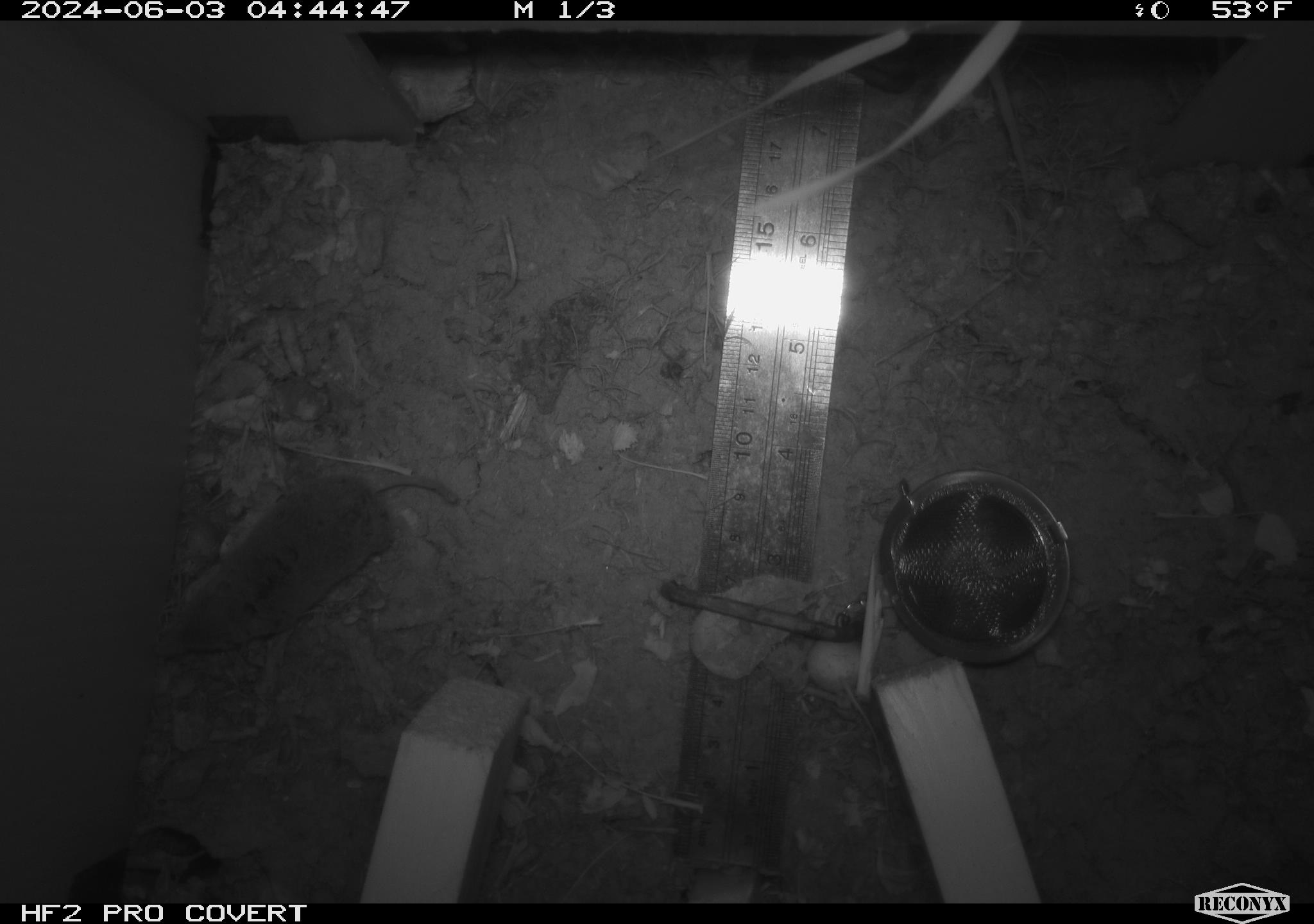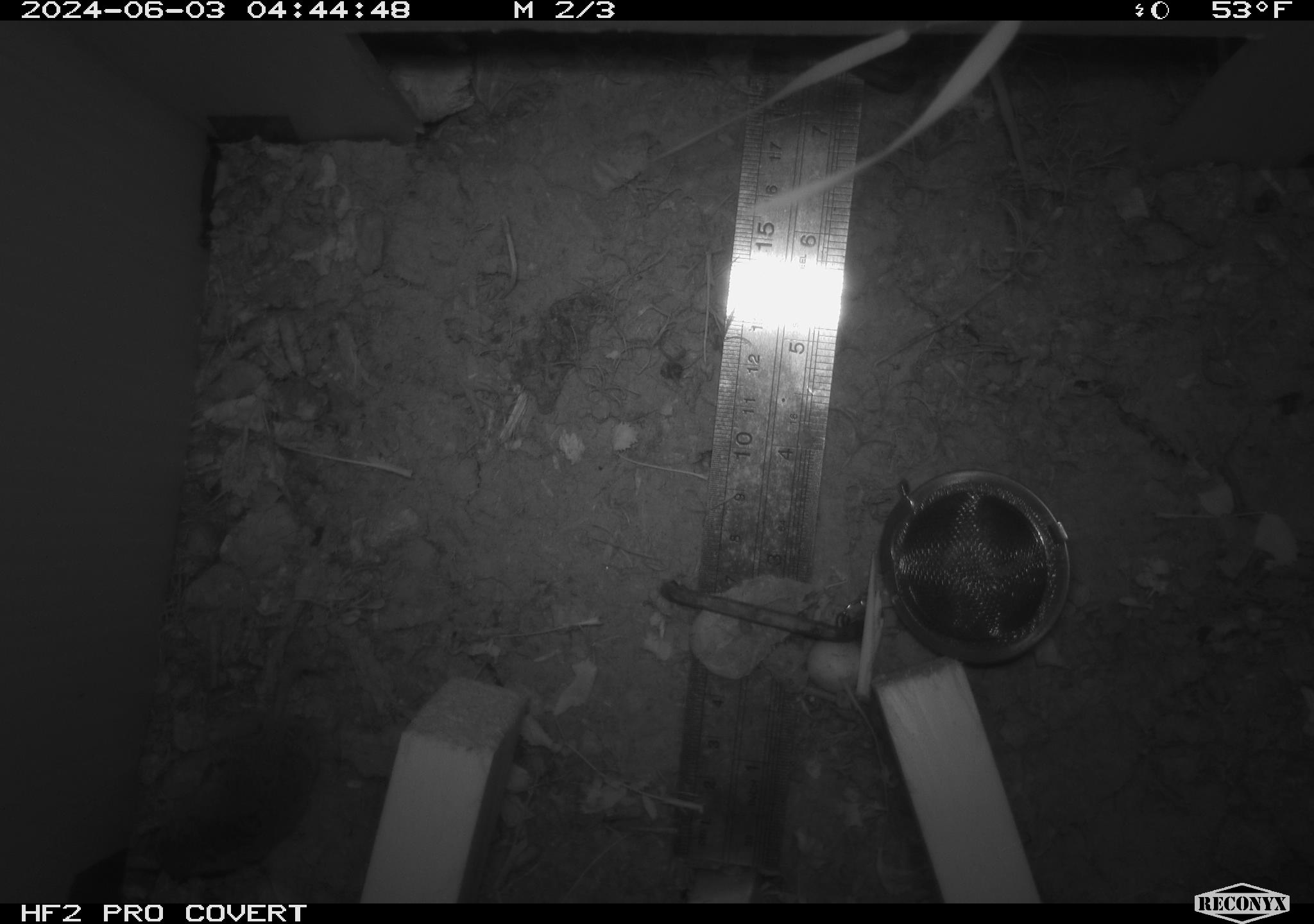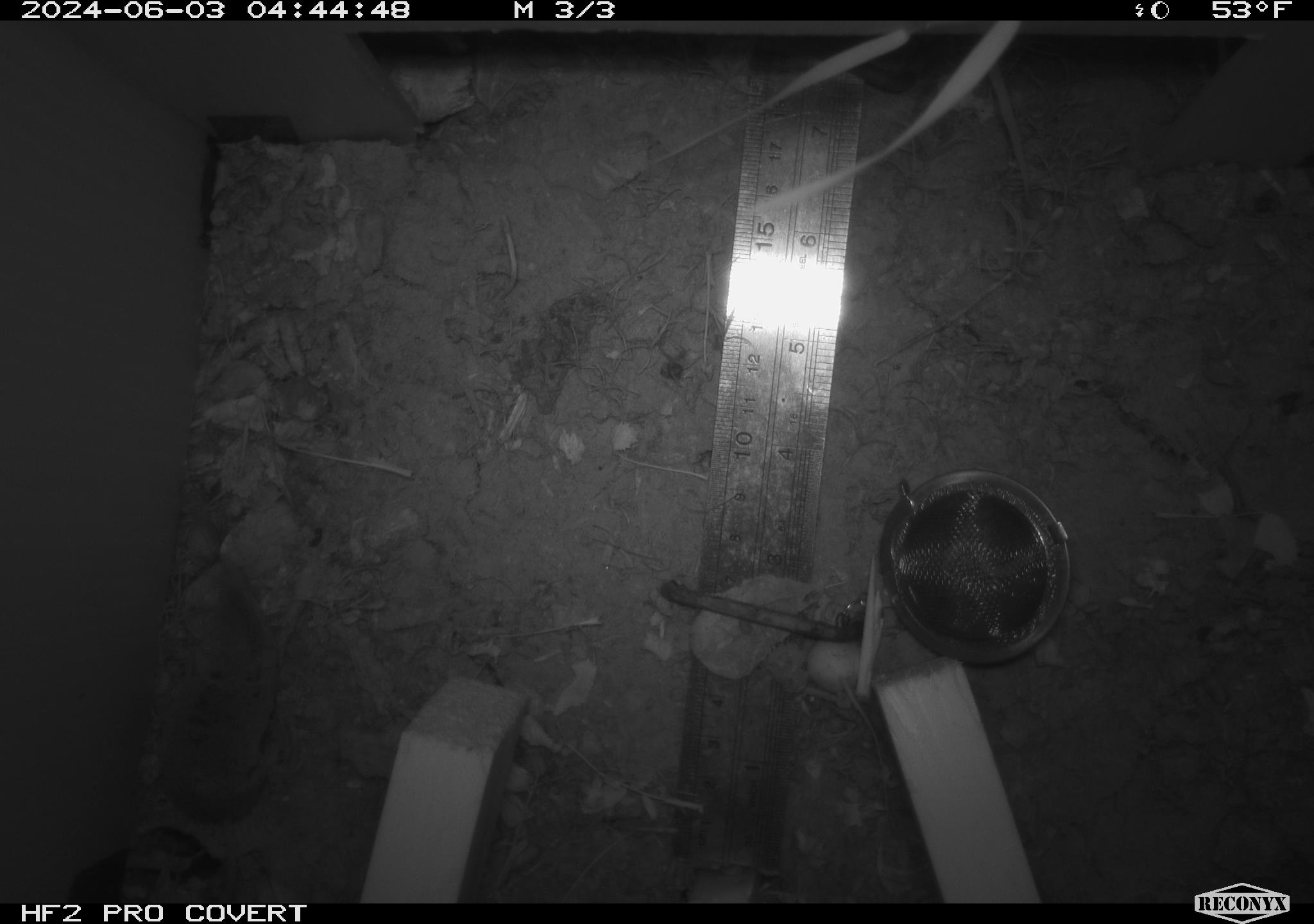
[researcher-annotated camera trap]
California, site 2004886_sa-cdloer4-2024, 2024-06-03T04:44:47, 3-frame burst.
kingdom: Animalia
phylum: Chordata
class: Mammalia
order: Rodentia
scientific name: Rodentia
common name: rodent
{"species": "rodent (Rodentia)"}